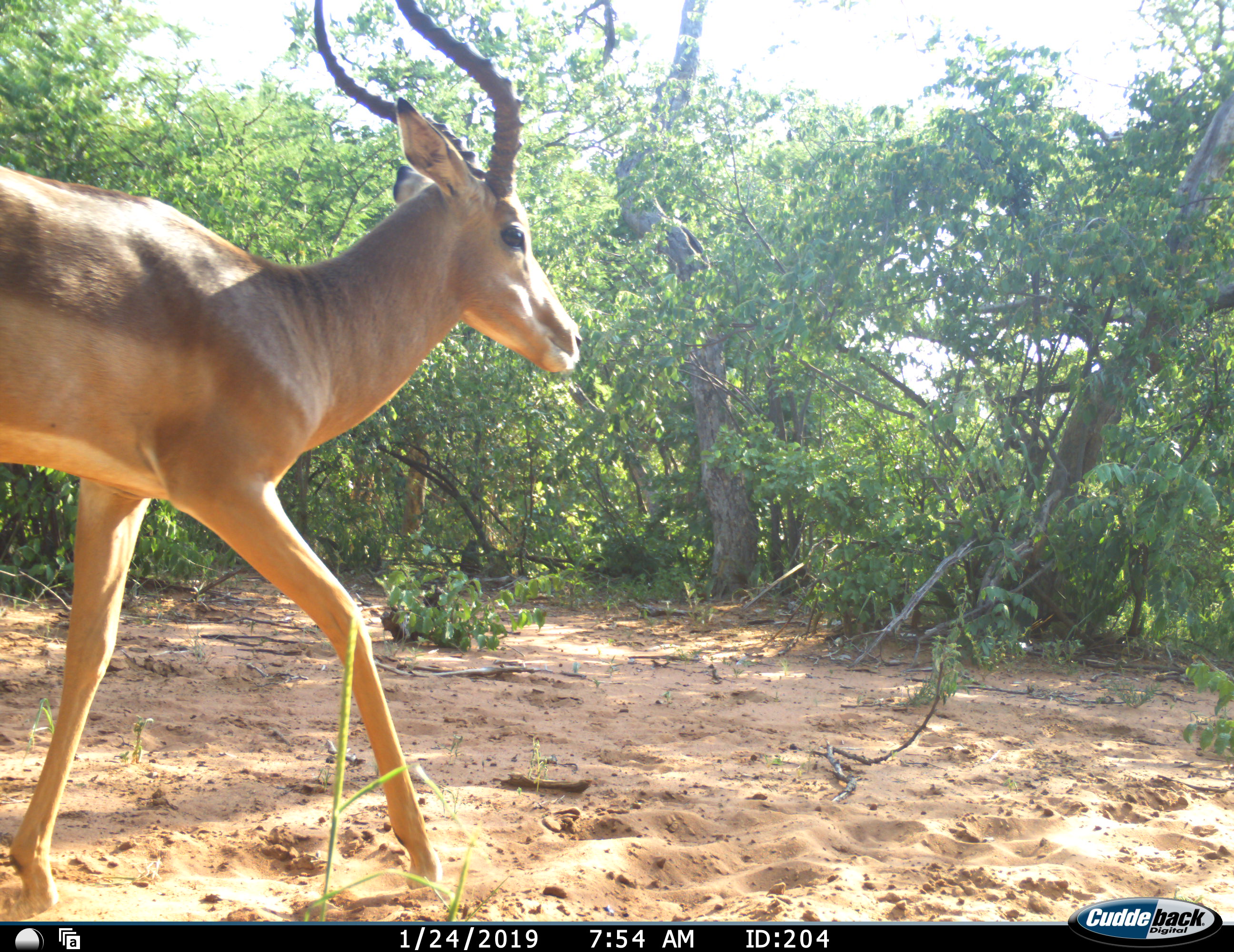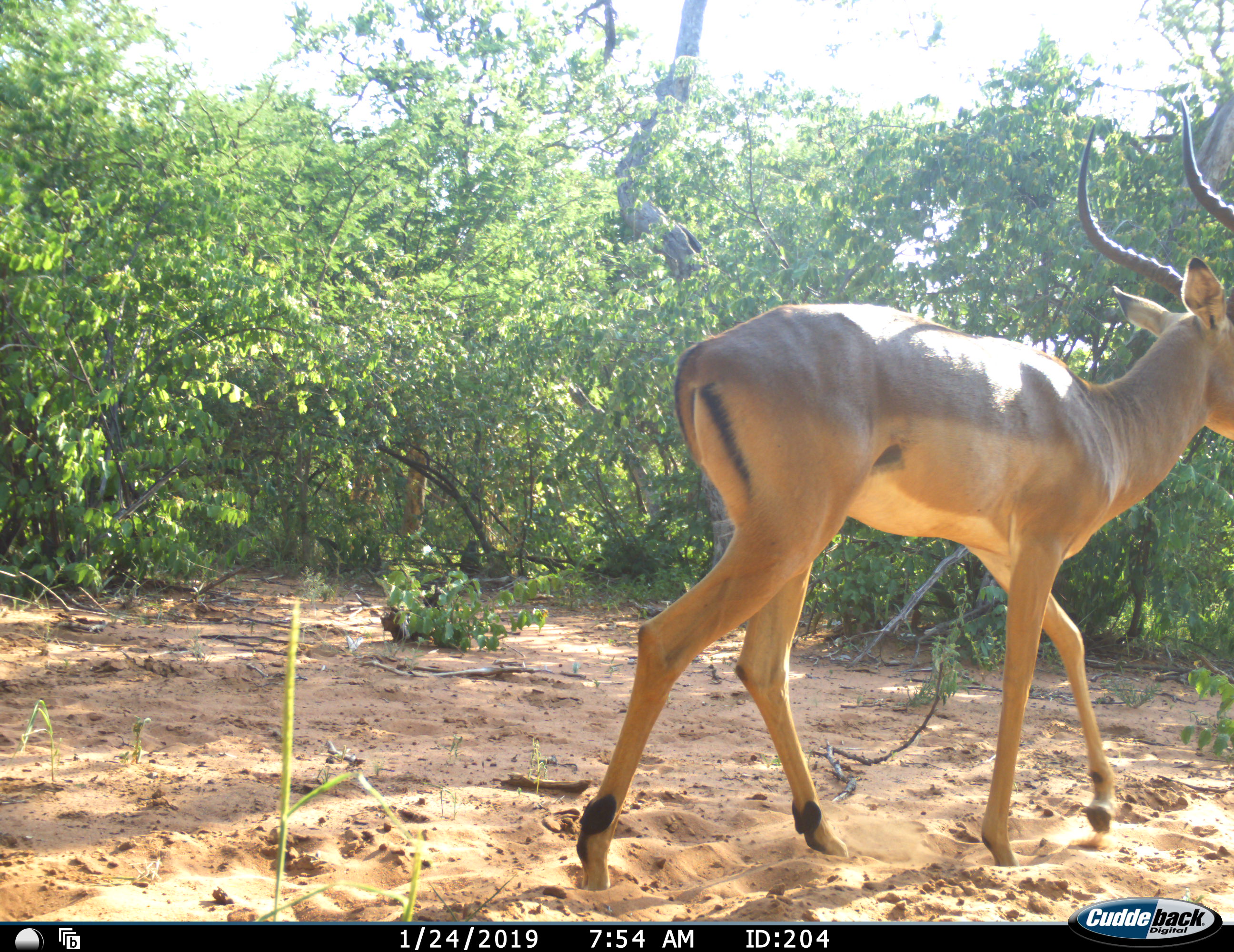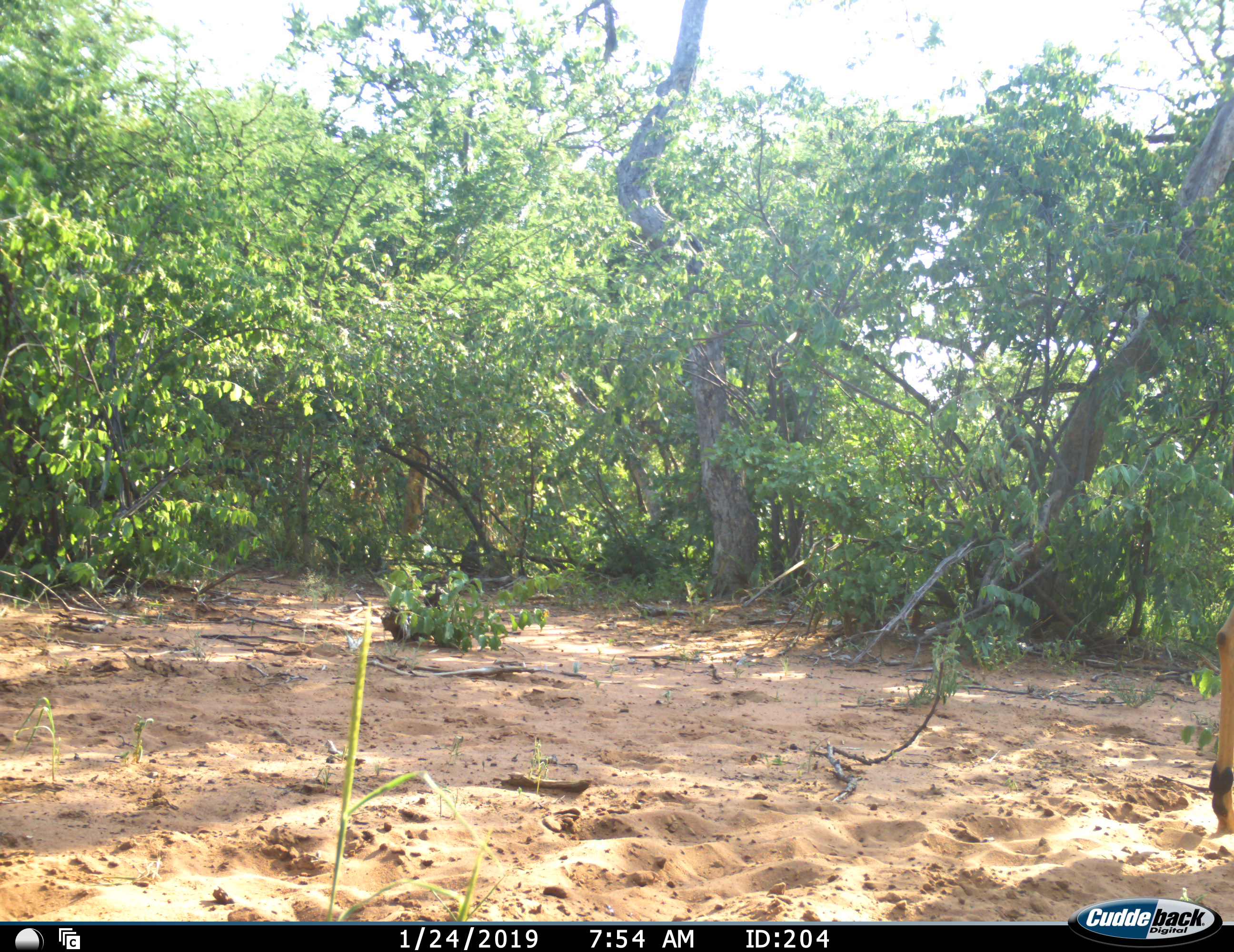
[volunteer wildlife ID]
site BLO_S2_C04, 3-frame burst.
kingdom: Animalia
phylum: Chordata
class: Mammalia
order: Artiodactyla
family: Bovidae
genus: Aepyceros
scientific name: Aepyceros melampus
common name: impala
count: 1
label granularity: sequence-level